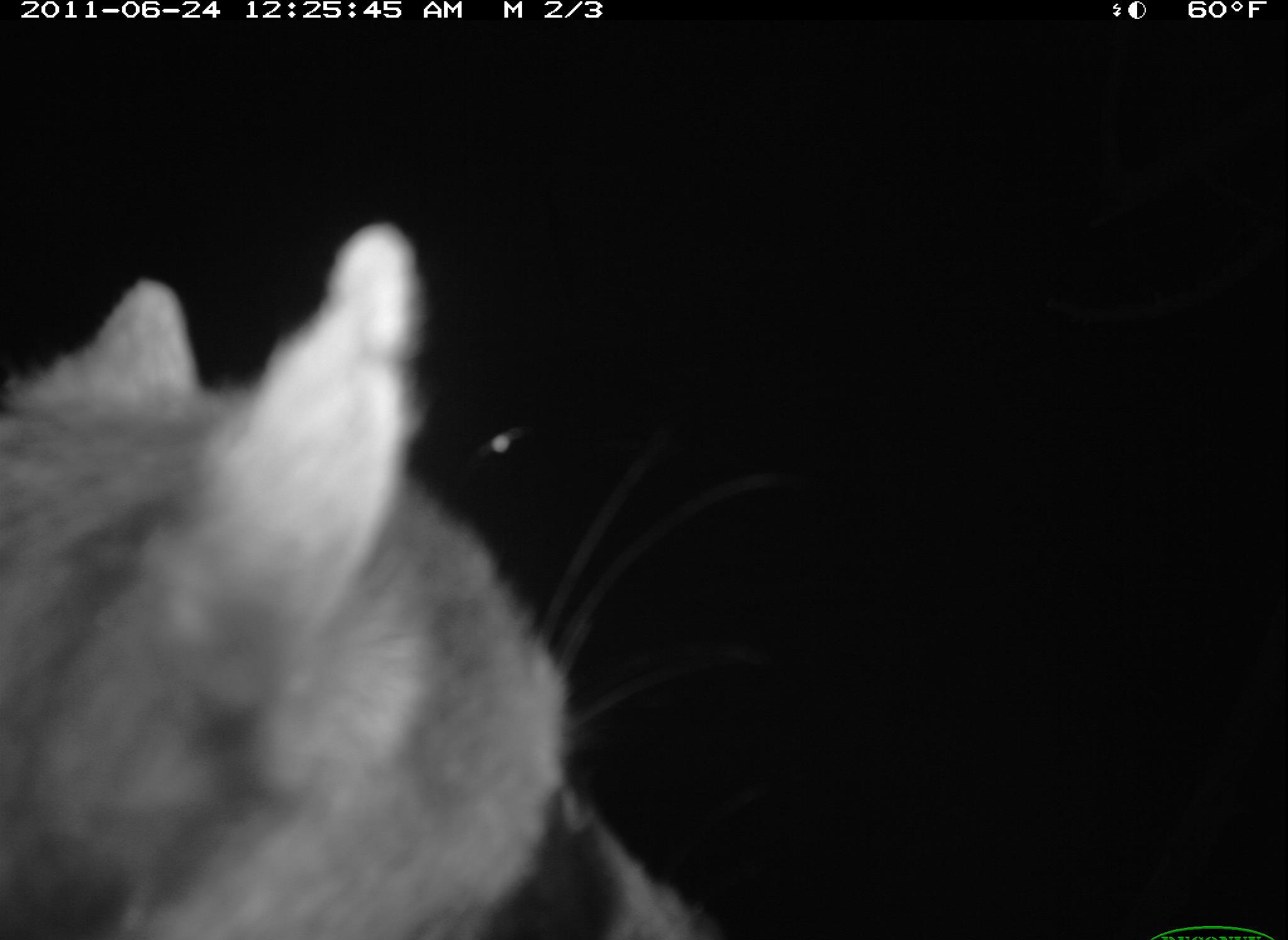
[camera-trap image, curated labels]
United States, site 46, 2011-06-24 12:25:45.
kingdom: Animalia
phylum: Chordata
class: Mammalia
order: Carnivora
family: Procyonidae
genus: Procyon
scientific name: Procyon lotor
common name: raccoon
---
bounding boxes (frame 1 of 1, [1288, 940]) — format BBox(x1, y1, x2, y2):
raccoon: BBox(13, 208, 723, 931)